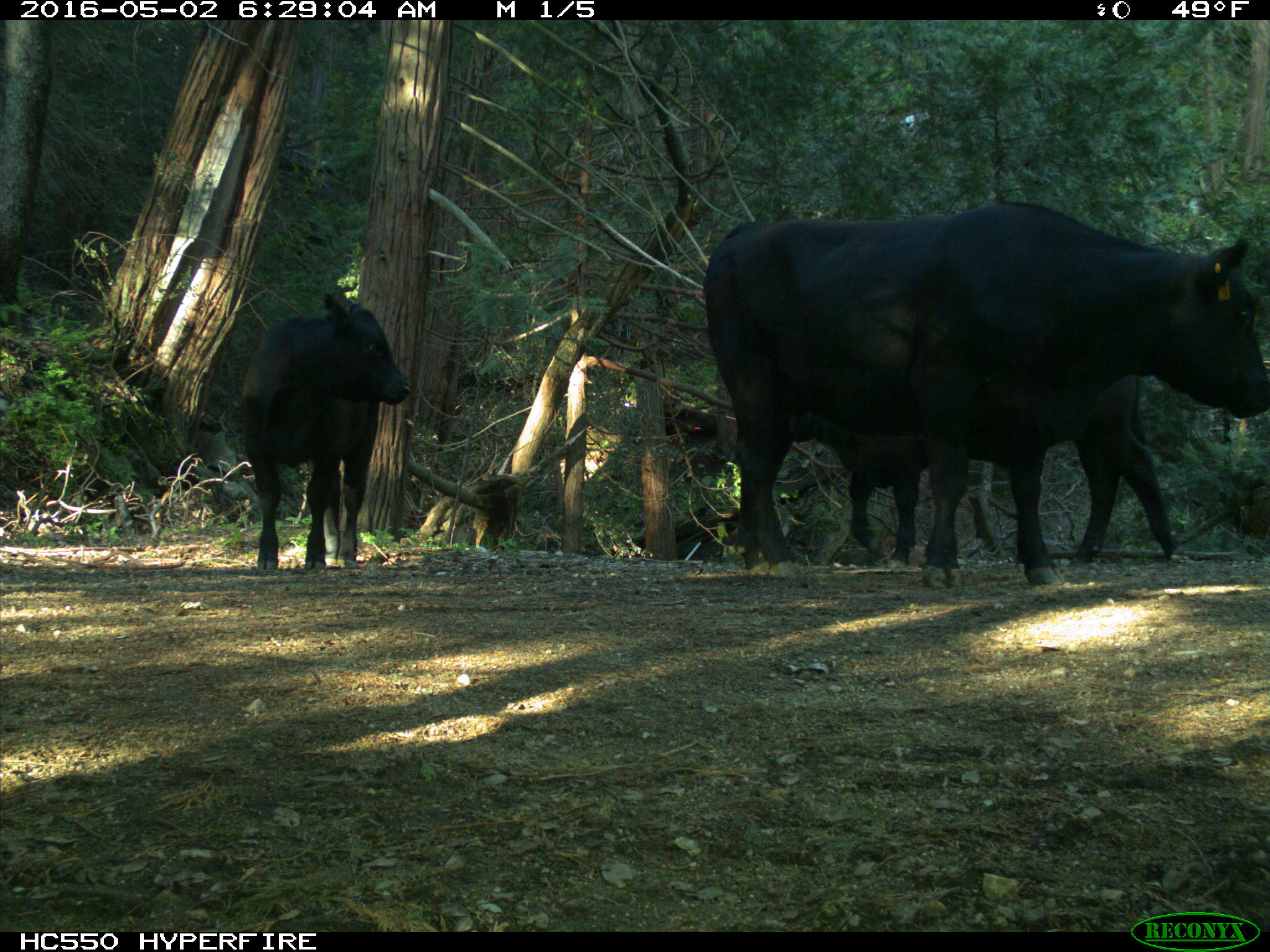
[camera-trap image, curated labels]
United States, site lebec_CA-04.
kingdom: Animalia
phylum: Chordata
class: Mammalia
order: Artiodactyla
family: Bovidae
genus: Bos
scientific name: Bos taurus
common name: domestic cow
Bos taurus (domestic cow).